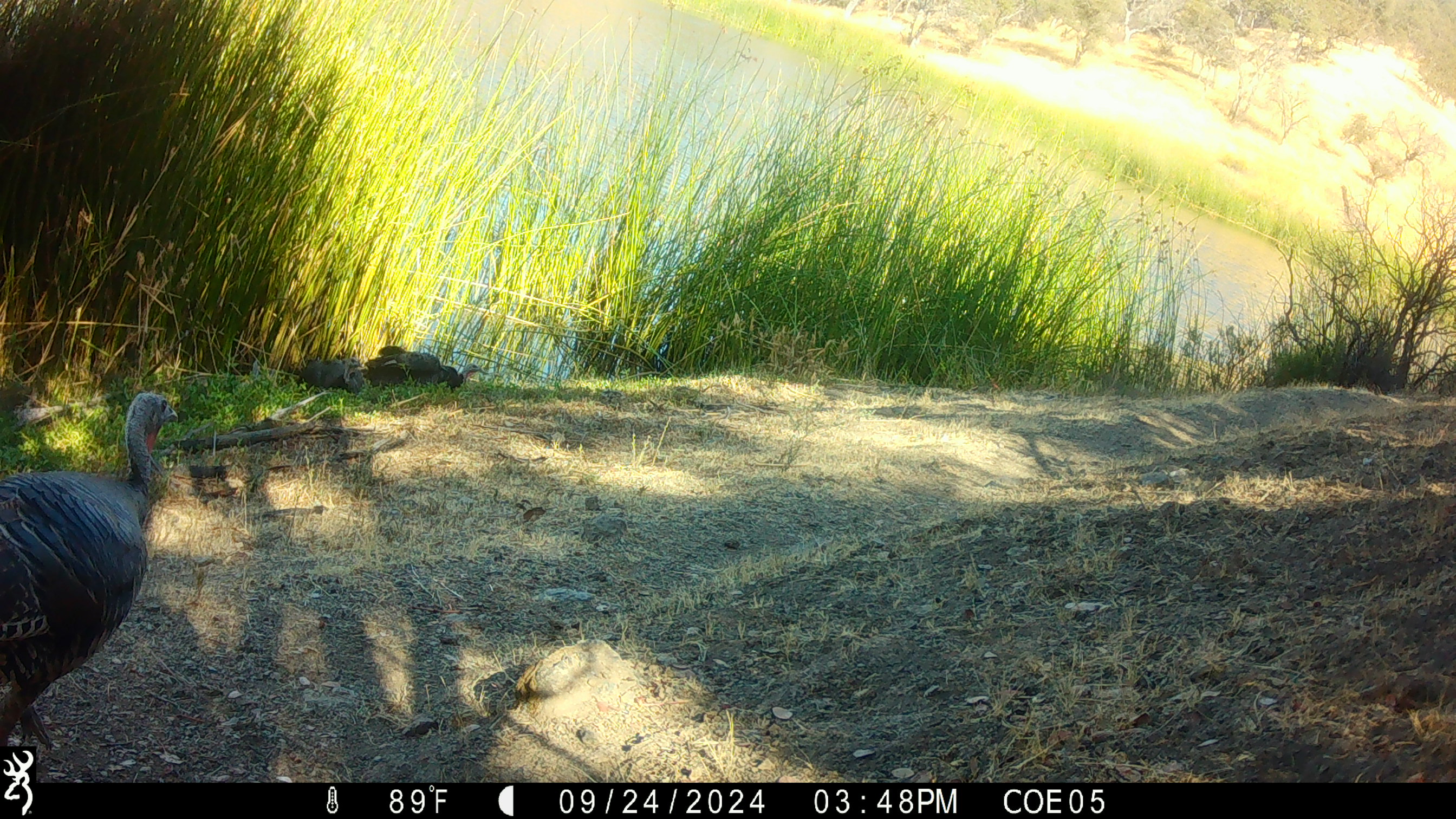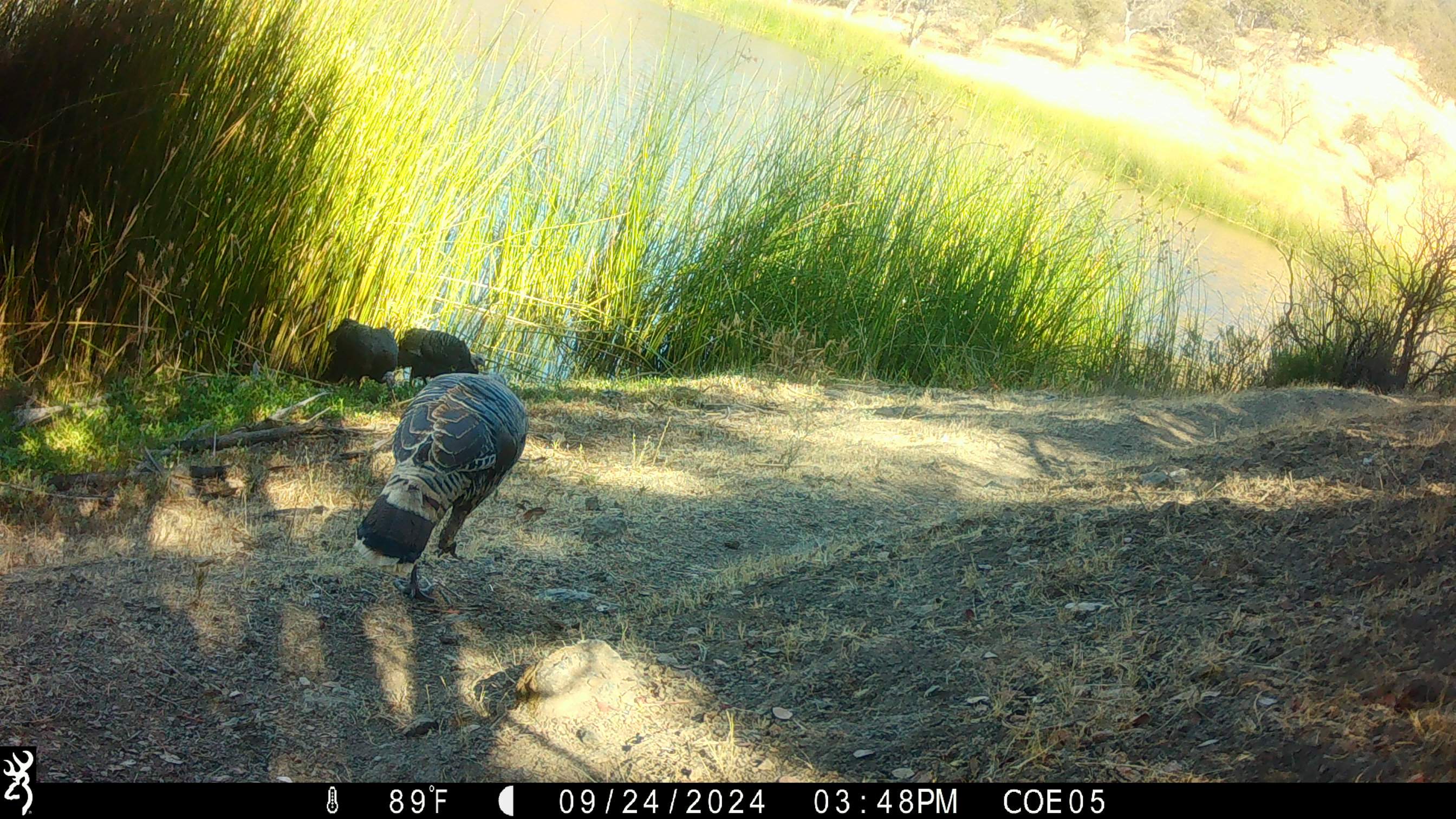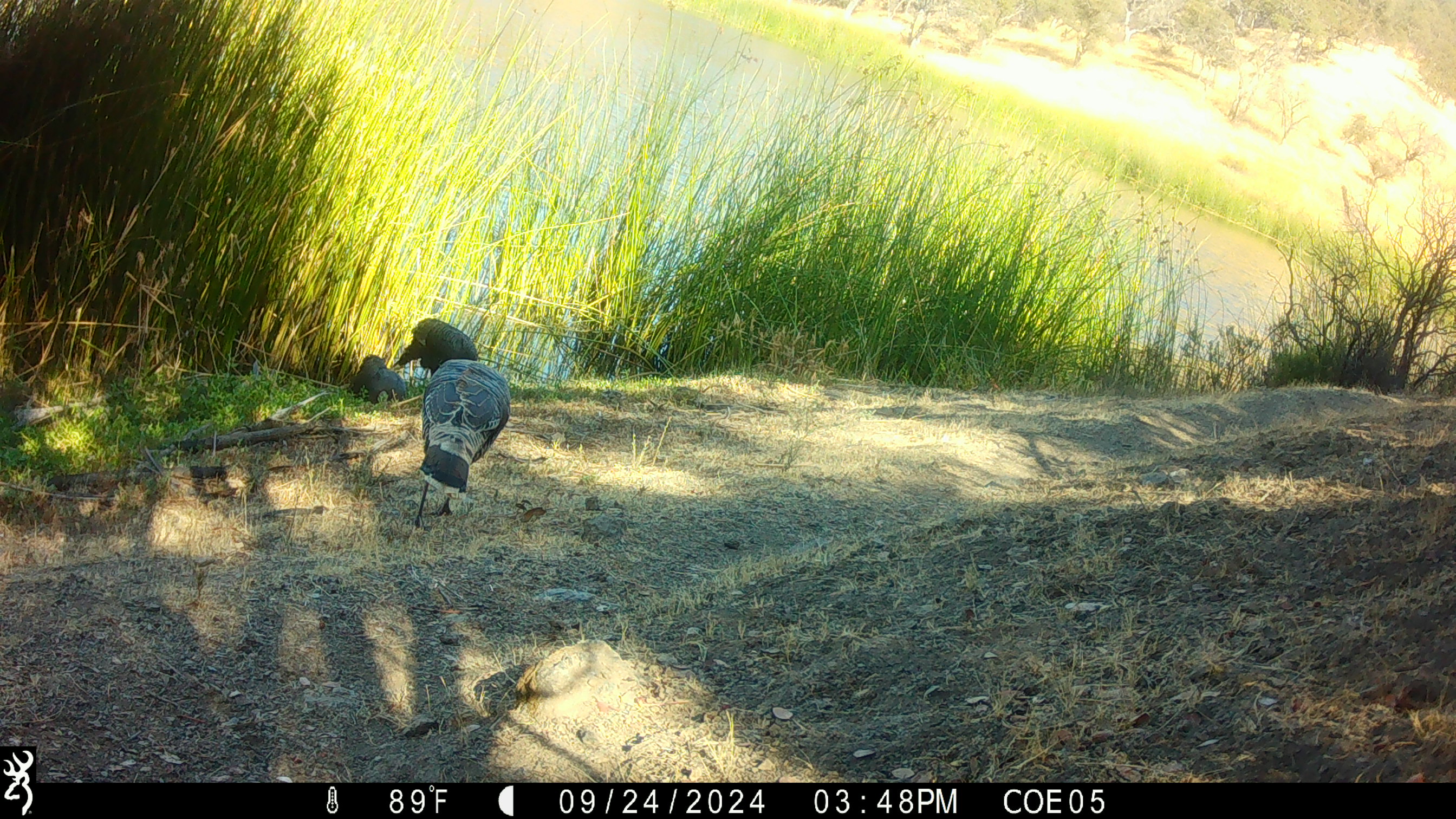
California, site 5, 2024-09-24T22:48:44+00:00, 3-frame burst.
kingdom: Animalia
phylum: Chordata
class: Aves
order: Galliformes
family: Phasianidae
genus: Meleagris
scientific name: Meleagris gallopavo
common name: turkey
Turkey (Meleagris gallopavo).